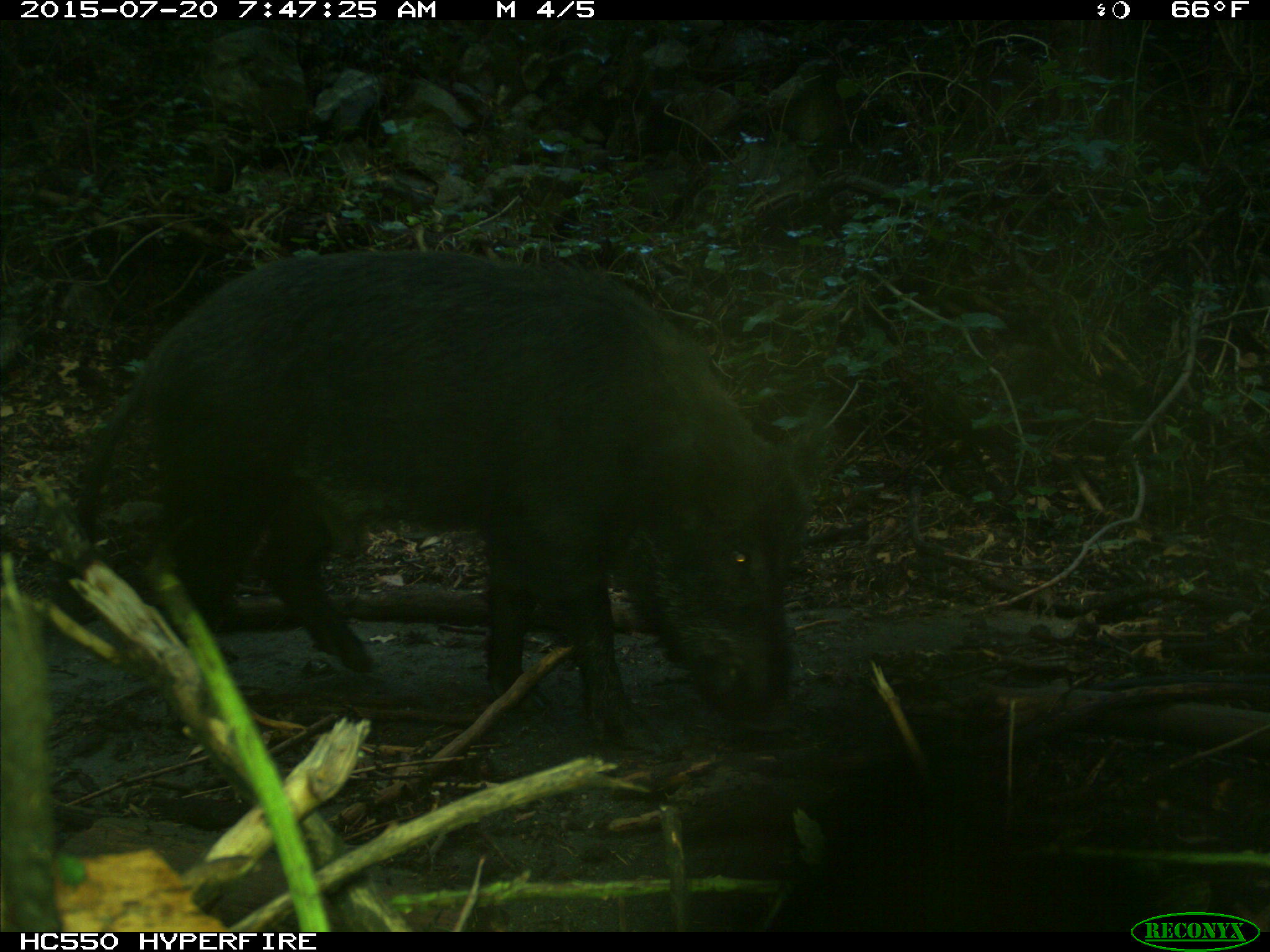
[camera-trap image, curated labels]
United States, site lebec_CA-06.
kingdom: Animalia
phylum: Chordata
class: Mammalia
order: Artiodactyla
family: Suidae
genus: Sus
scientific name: Sus scrofa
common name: wild boar